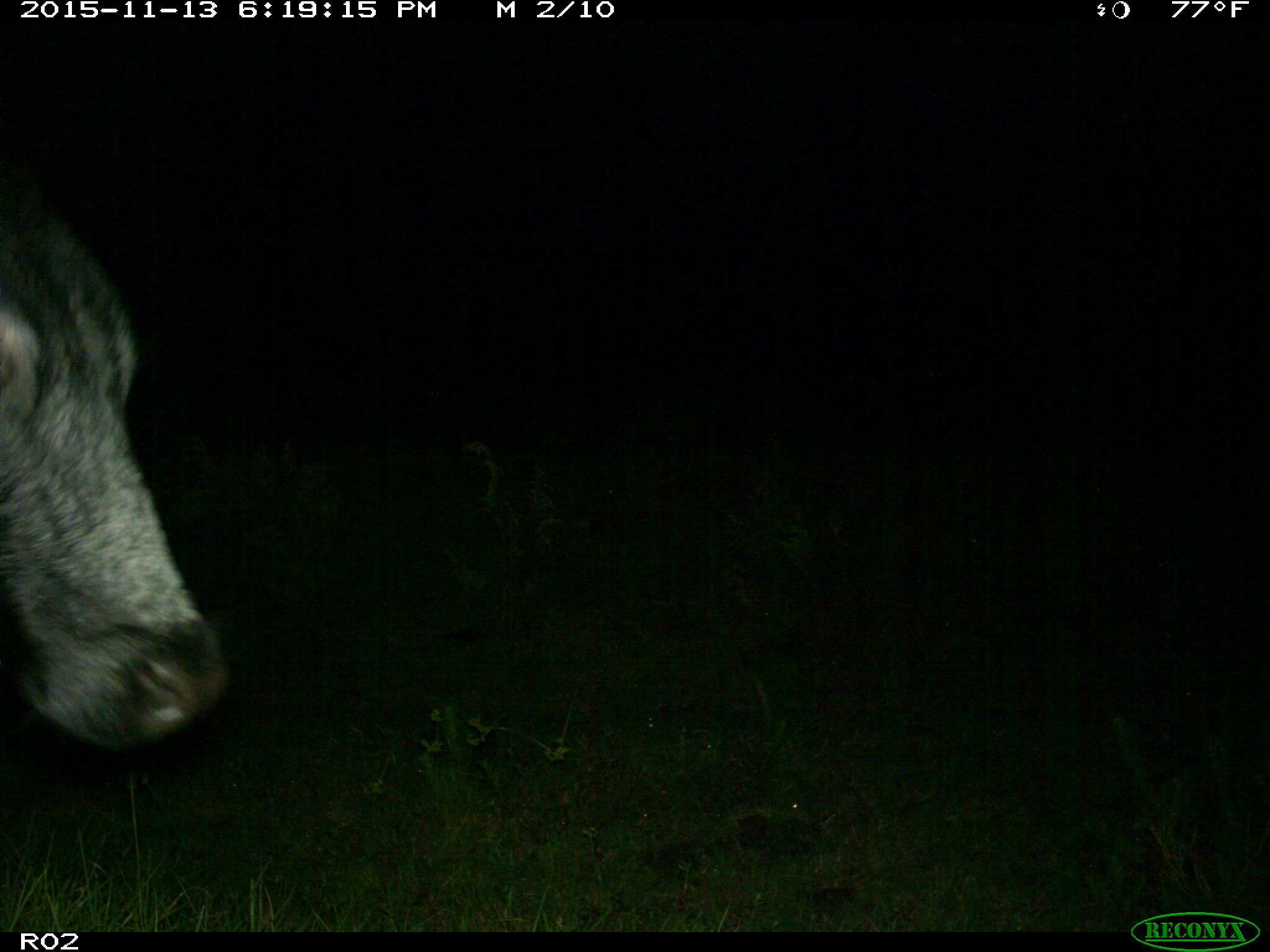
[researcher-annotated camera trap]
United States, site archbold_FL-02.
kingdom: Animalia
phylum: Chordata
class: Mammalia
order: Artiodactyla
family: Bovidae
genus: Bos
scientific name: Bos taurus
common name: domestic cow